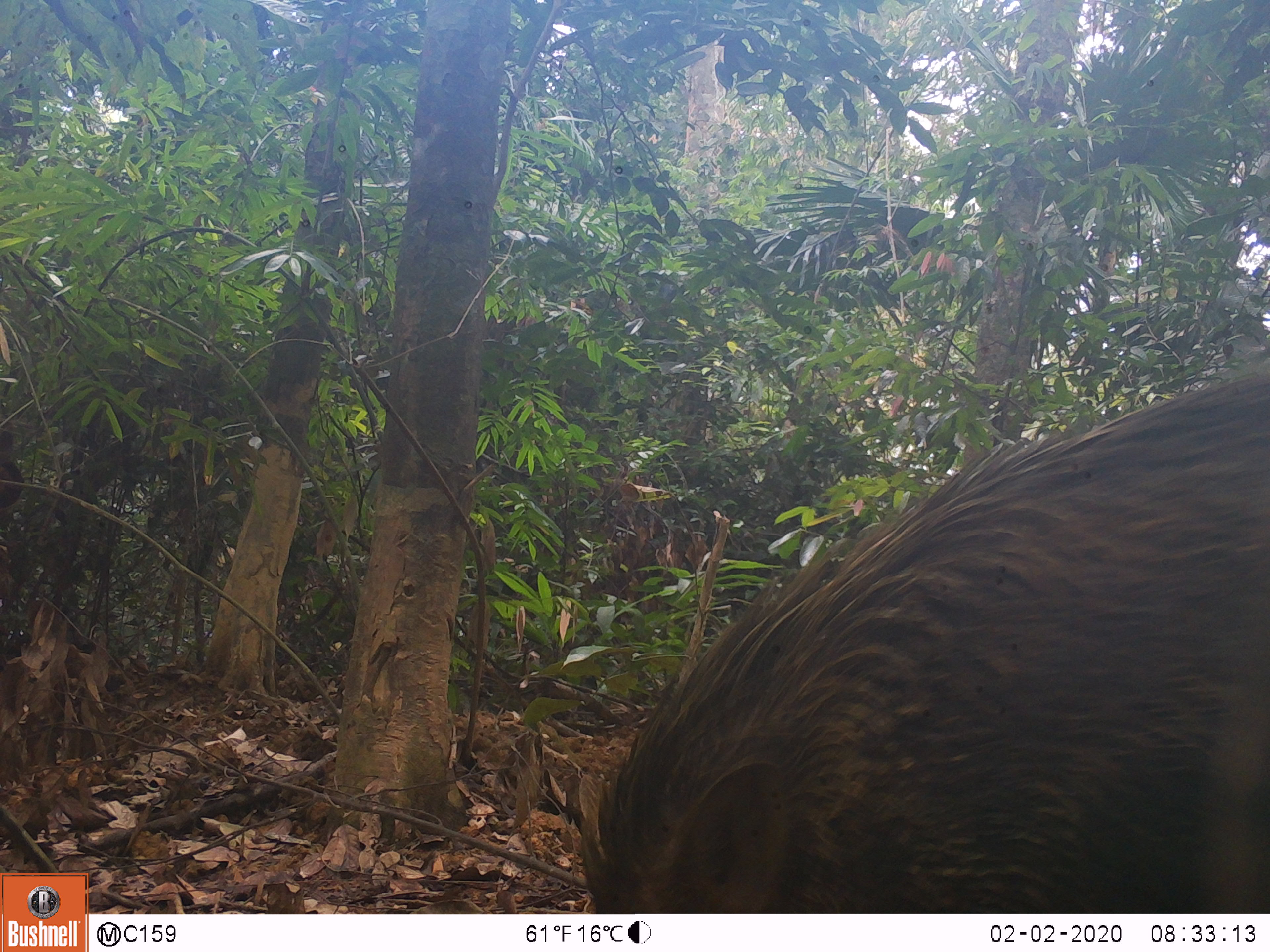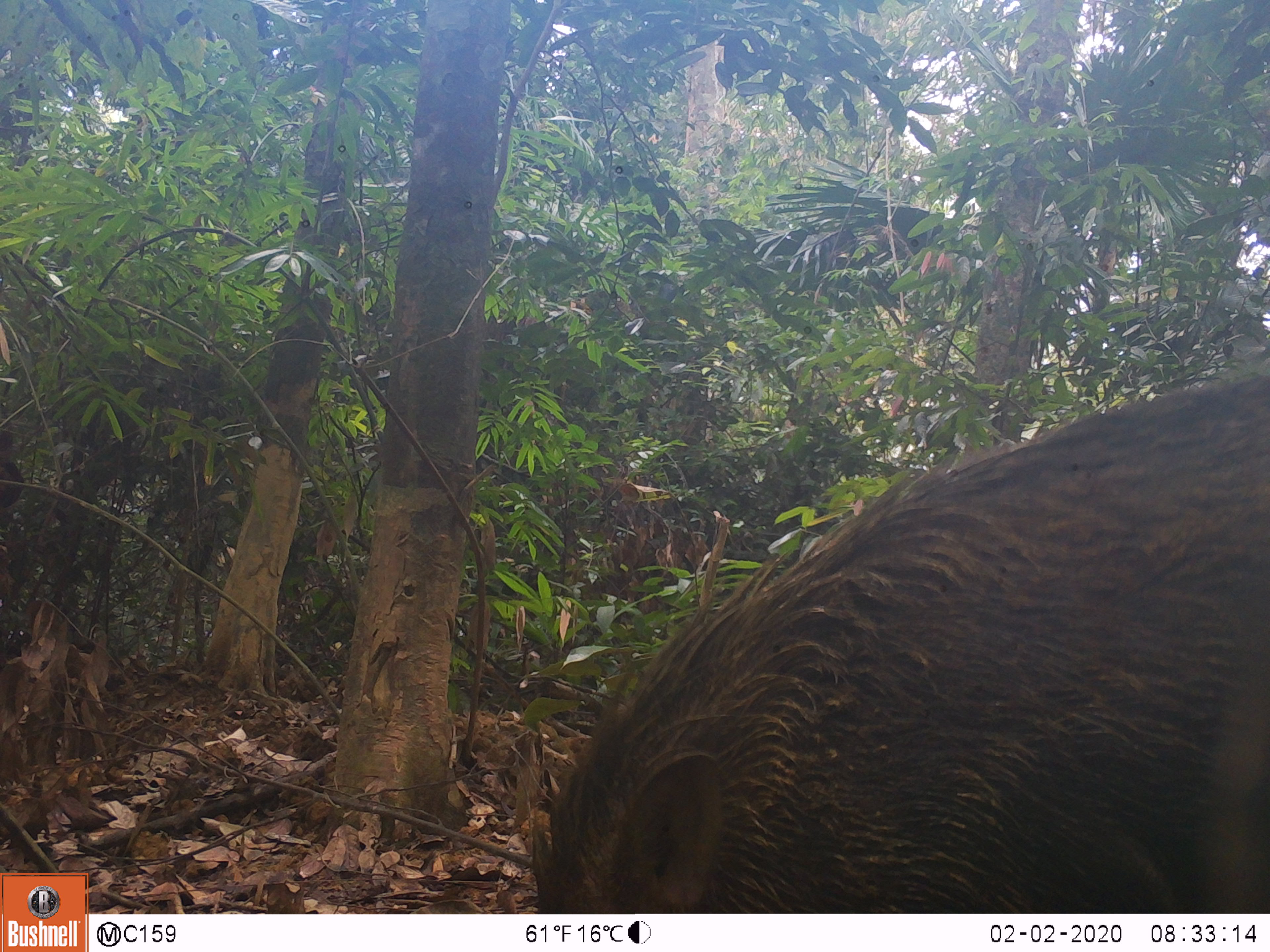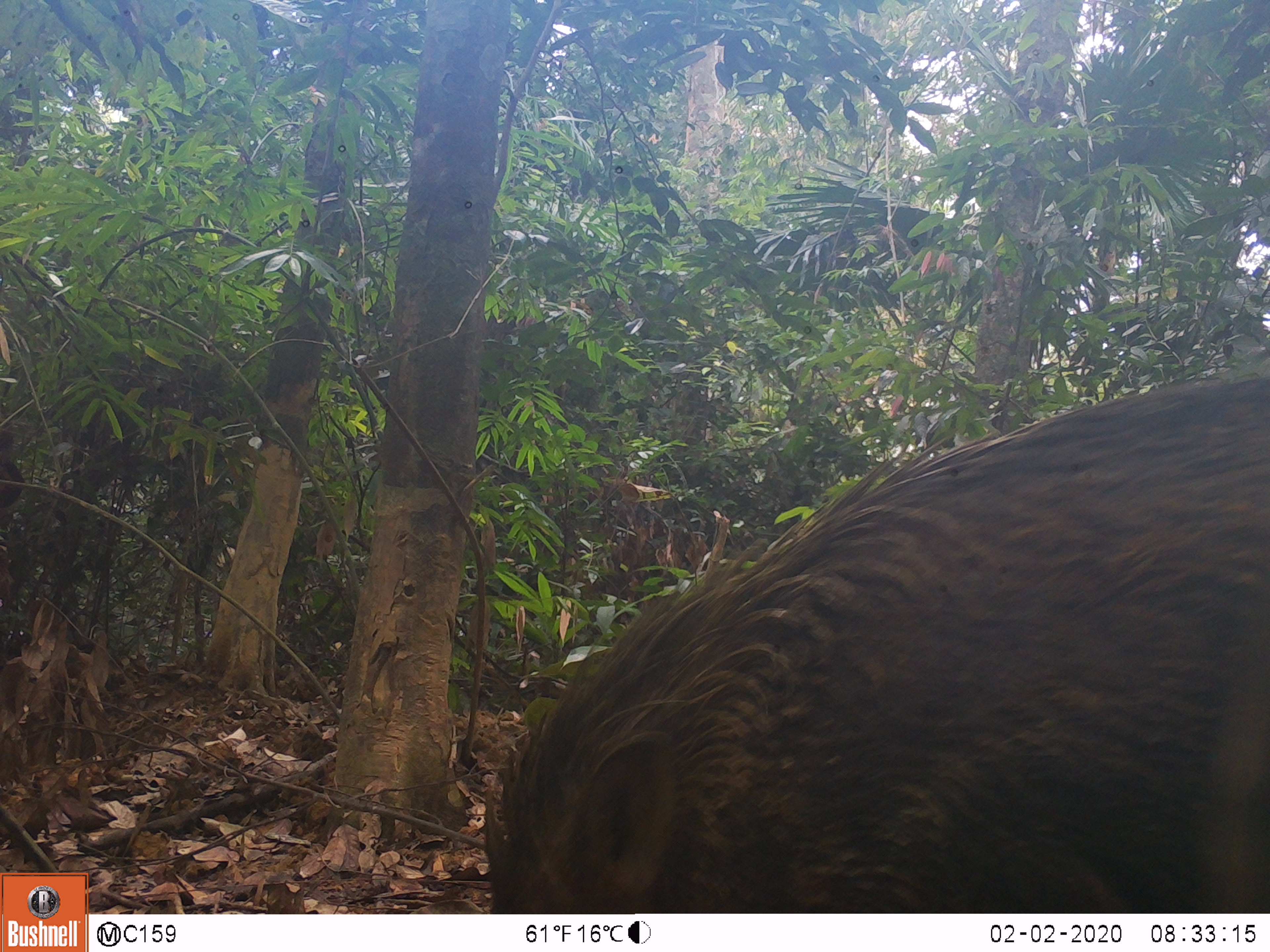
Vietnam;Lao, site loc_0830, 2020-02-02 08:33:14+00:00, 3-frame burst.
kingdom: Animalia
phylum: Chordata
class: Mammalia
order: Artiodactyla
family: Suidae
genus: Sus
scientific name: Sus scrofa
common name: eurasian wild pig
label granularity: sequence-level